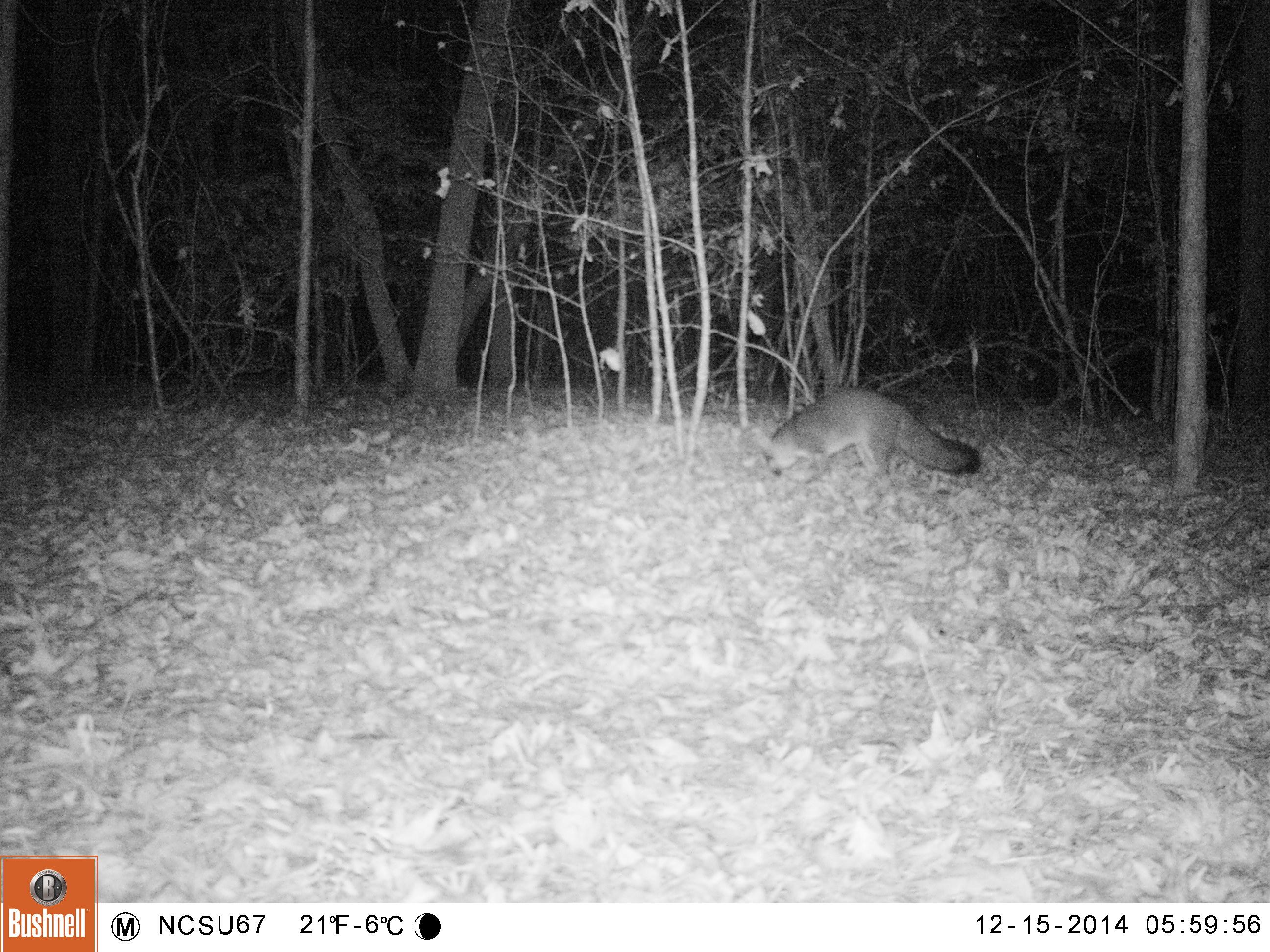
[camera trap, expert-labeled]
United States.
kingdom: Animalia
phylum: Chordata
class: Mammalia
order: Carnivora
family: Canidae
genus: Urocyon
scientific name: Urocyon cinereoargenteus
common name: gray fox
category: Grey Fox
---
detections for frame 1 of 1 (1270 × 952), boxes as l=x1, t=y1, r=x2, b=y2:
Grey Fox: l=746, t=381, r=988, b=497